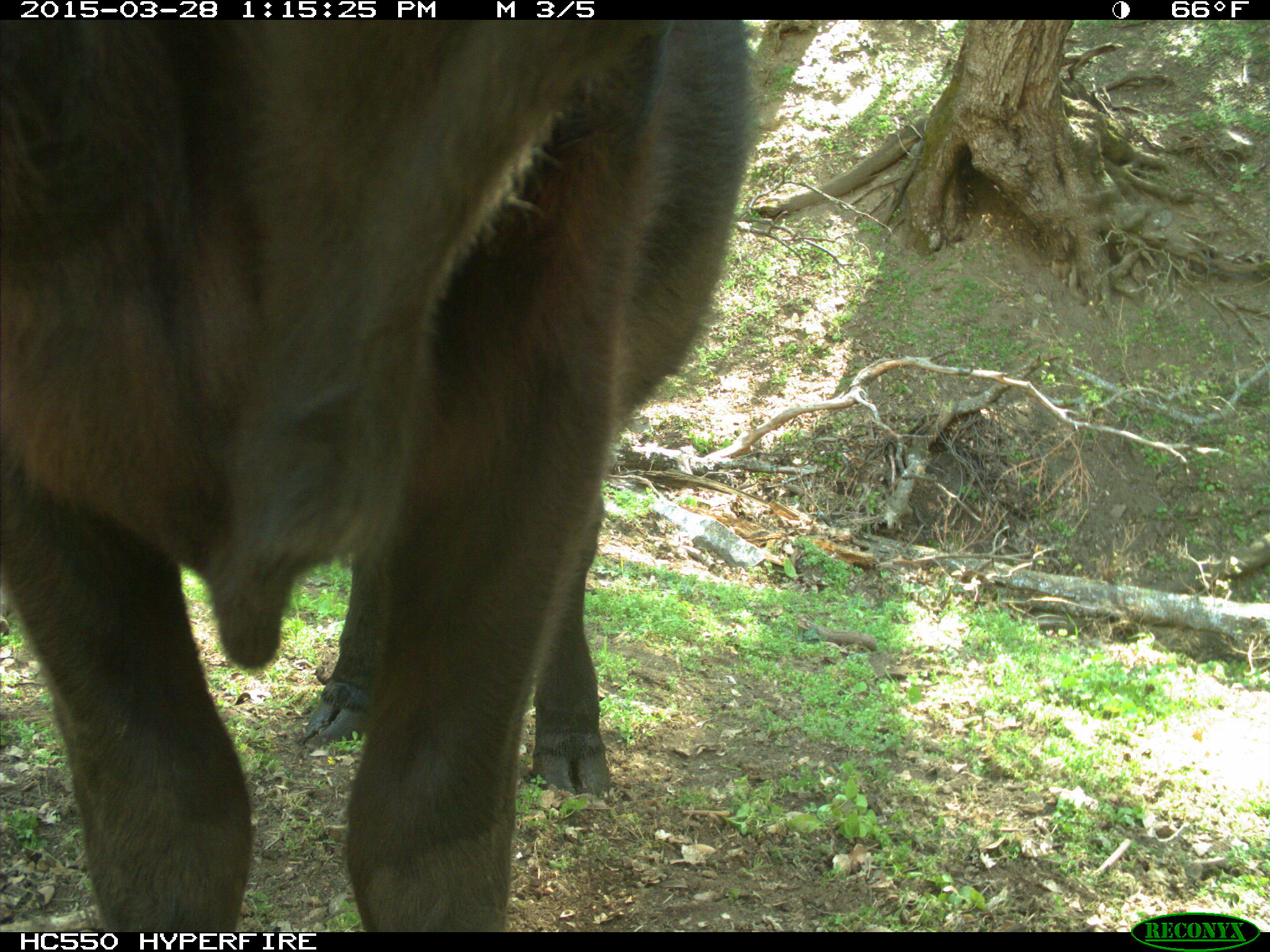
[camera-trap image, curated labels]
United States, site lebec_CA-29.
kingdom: Animalia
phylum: Chordata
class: Mammalia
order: Artiodactyla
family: Bovidae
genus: Bos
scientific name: Bos taurus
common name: domestic cow